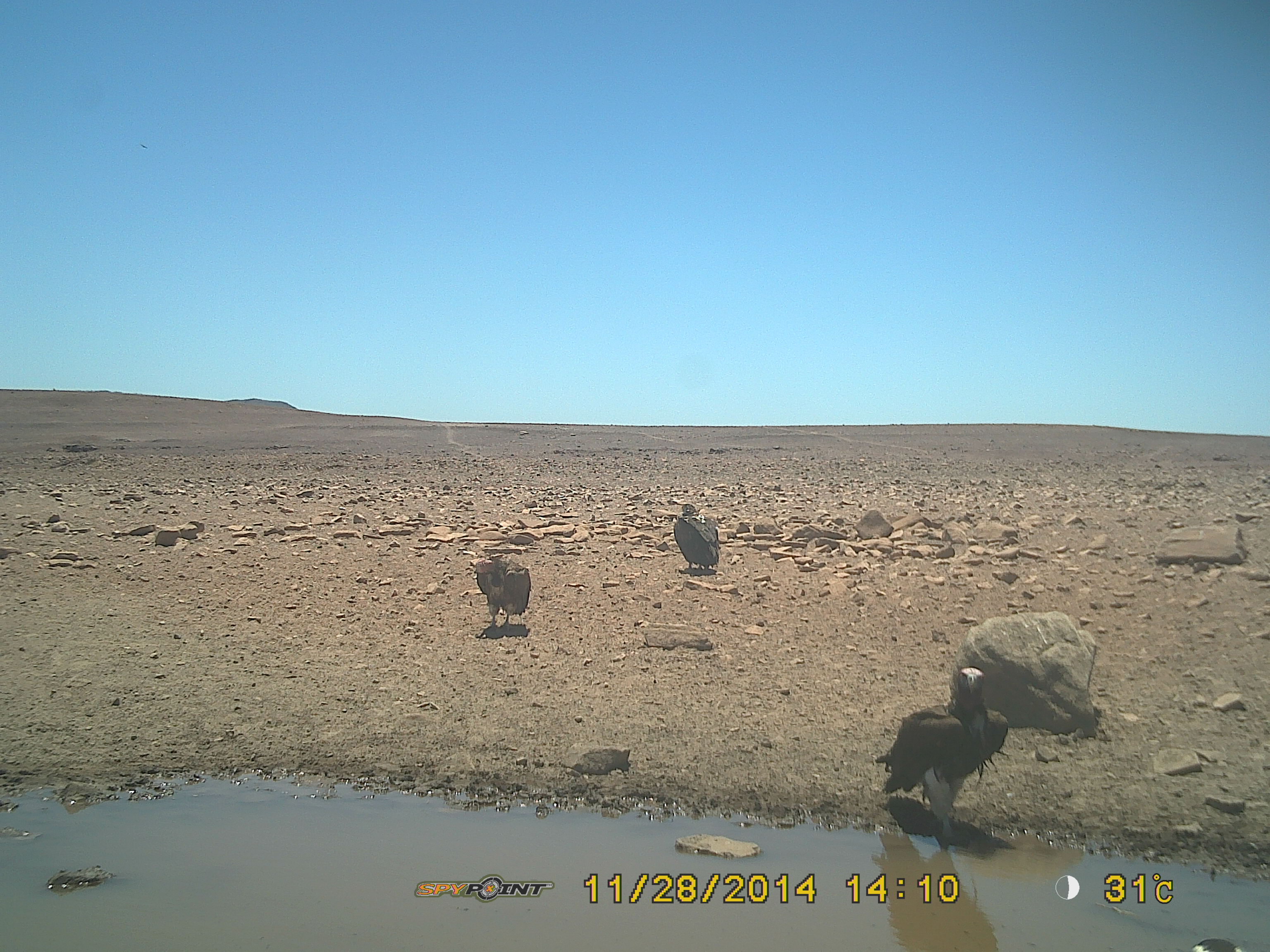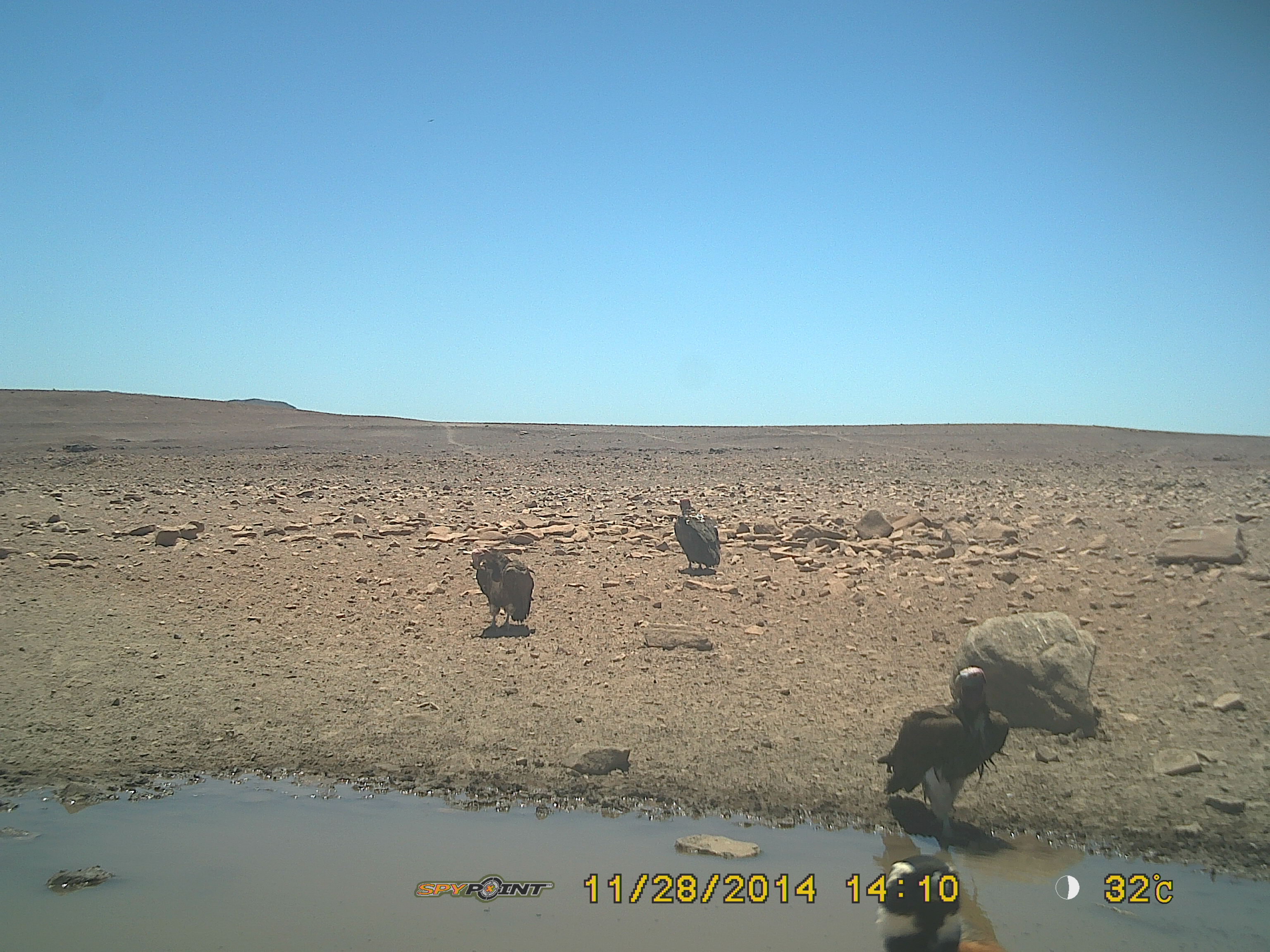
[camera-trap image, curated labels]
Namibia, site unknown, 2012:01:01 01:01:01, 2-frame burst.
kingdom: Animalia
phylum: Chordata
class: Aves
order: Accipitriformes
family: Accipitridae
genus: Torgos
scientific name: Torgos tracheliotos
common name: lappet-faced vulture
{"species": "Torgos tracheliotos (lappet-faced vulture)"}